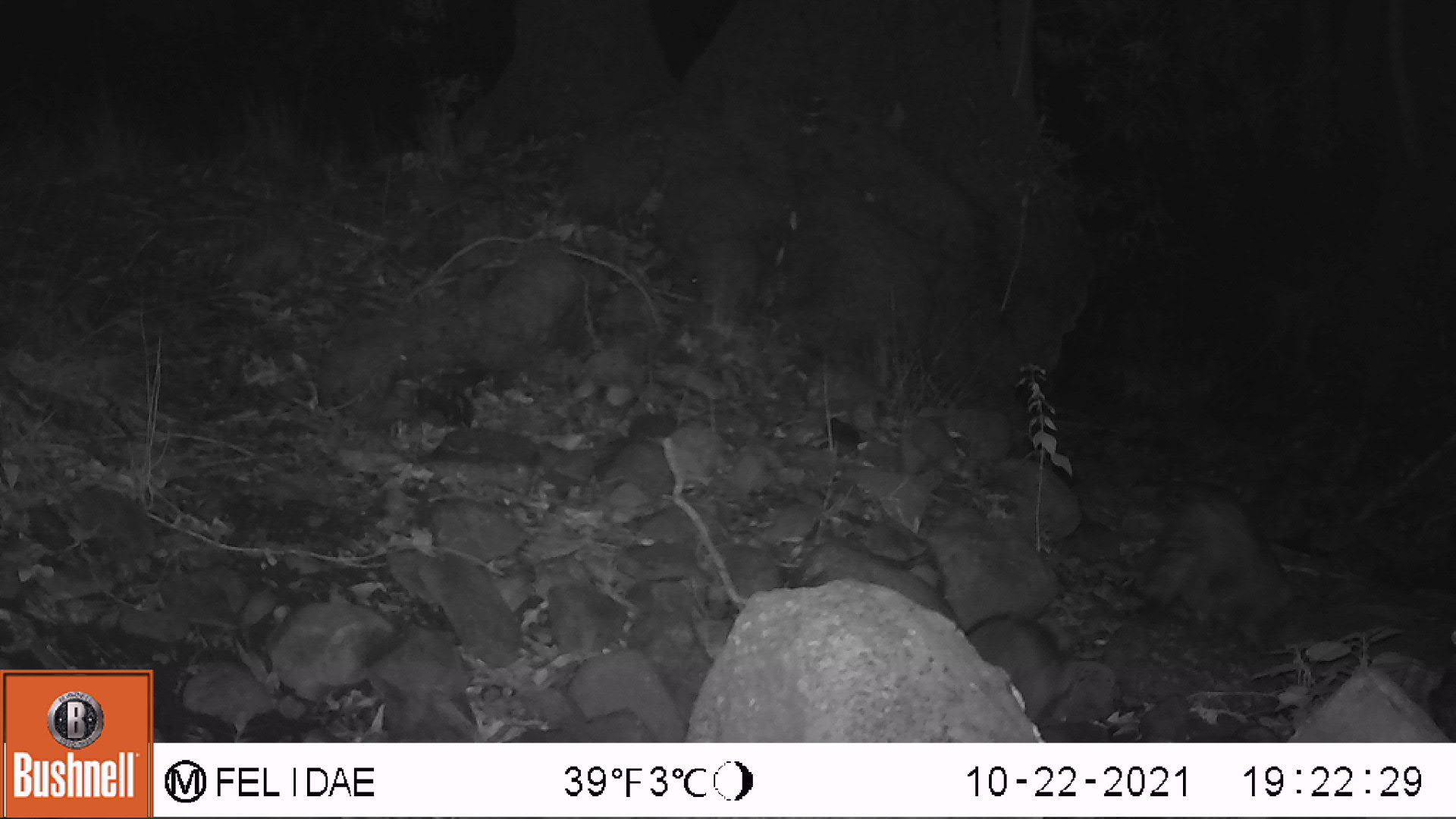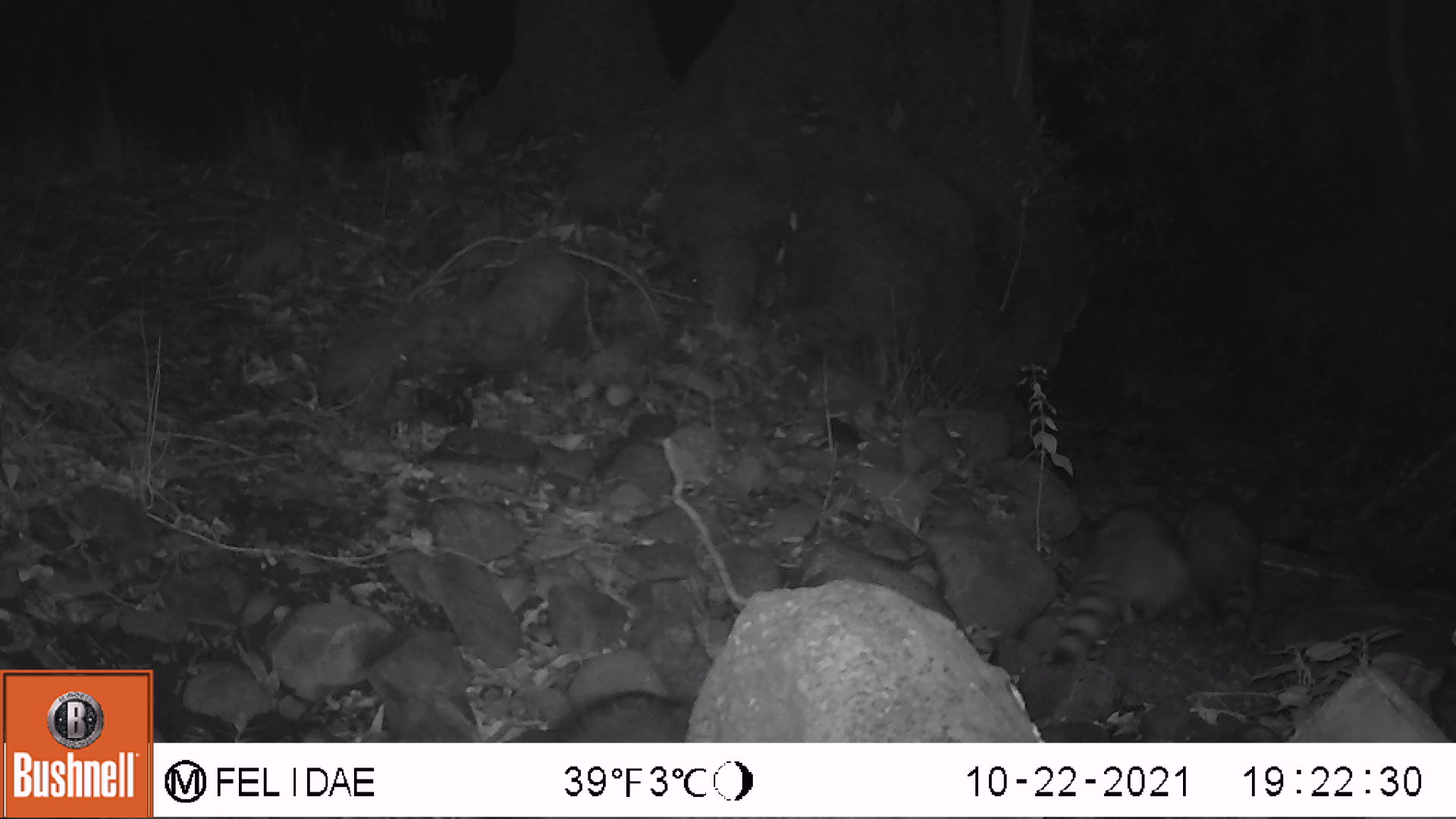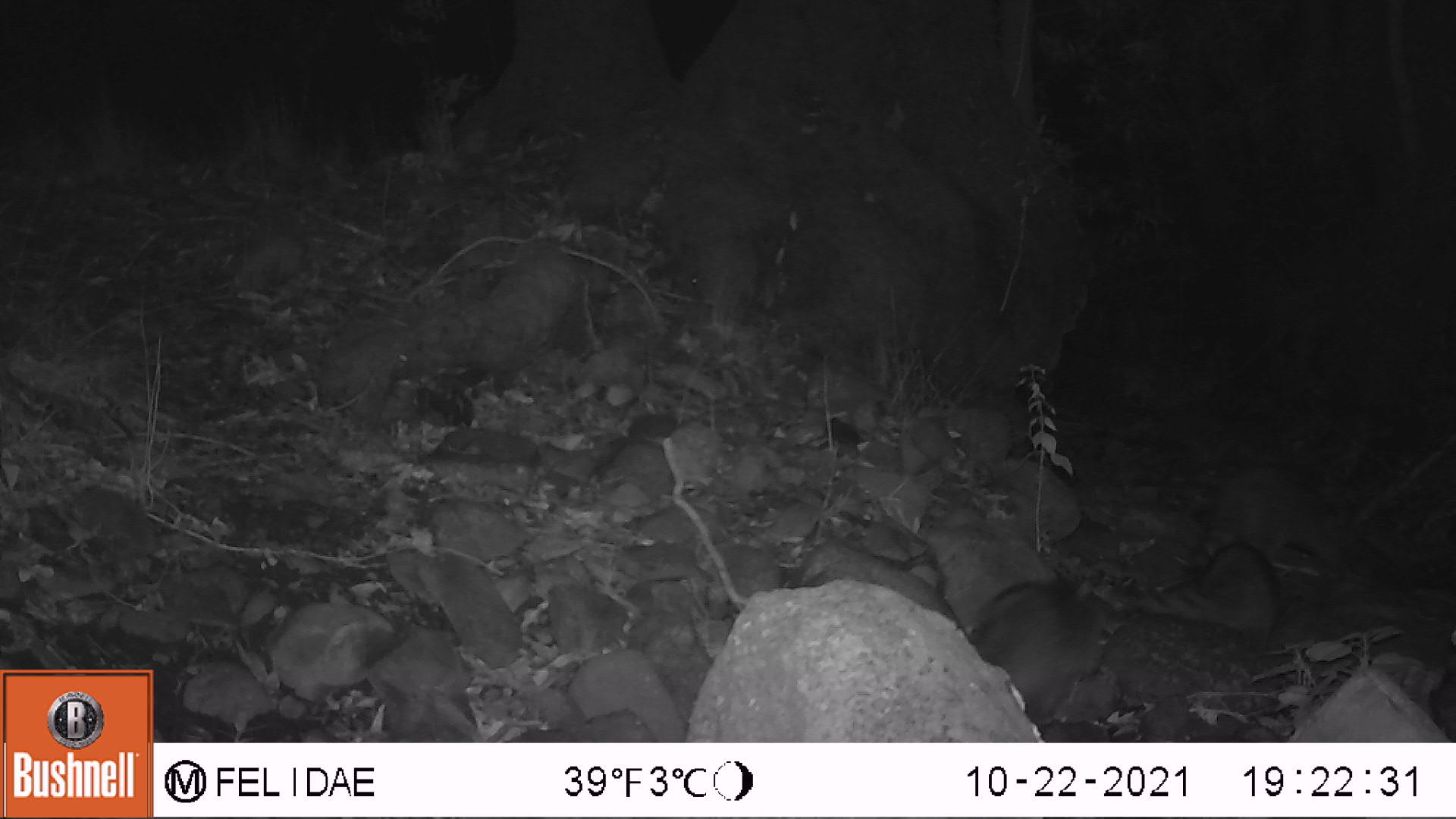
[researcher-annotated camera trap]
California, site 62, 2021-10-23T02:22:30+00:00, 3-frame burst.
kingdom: Animalia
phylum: Chordata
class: Mammalia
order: Carnivora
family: Procyonidae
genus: Procyon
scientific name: Procyon lotor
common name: raccoon